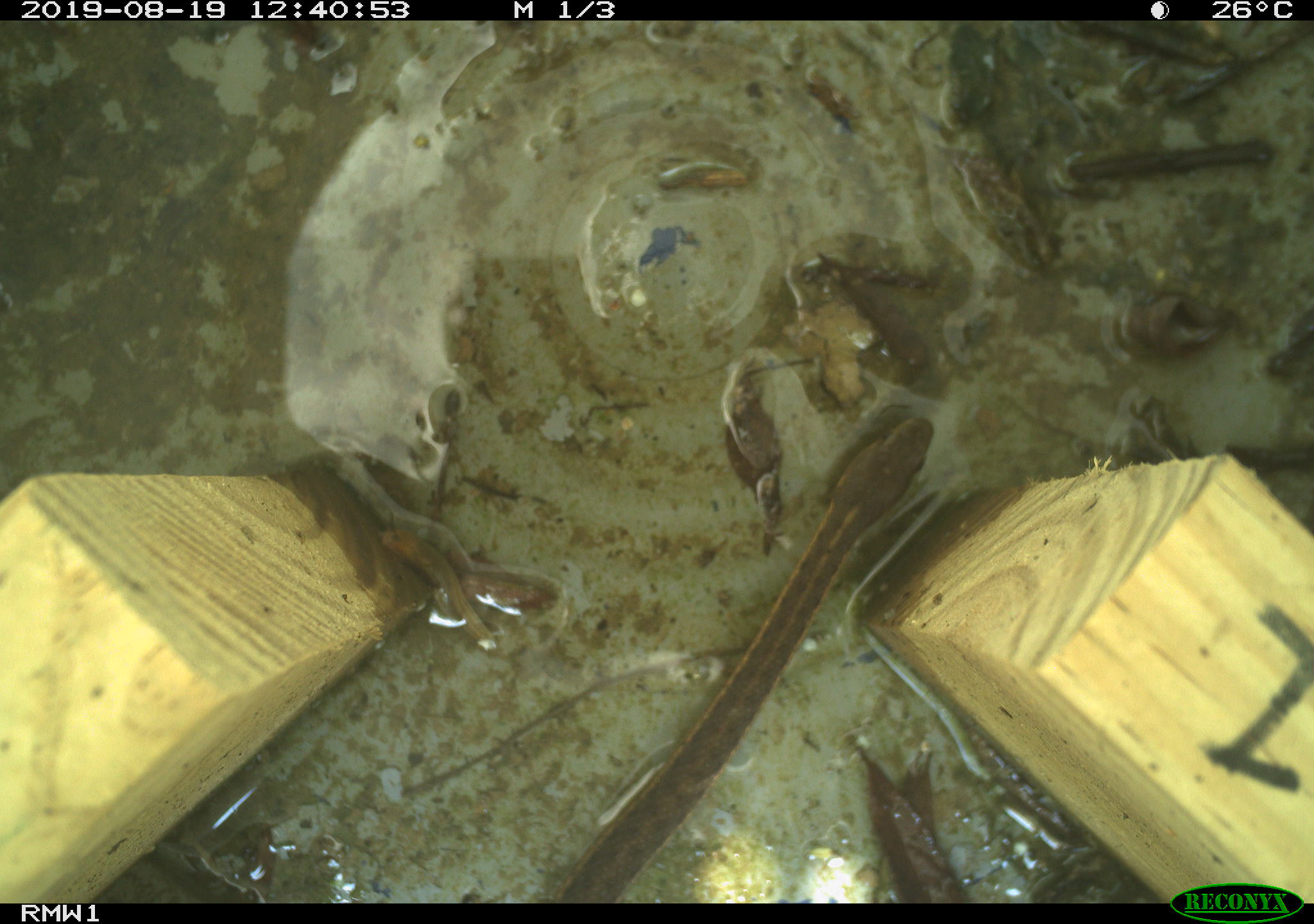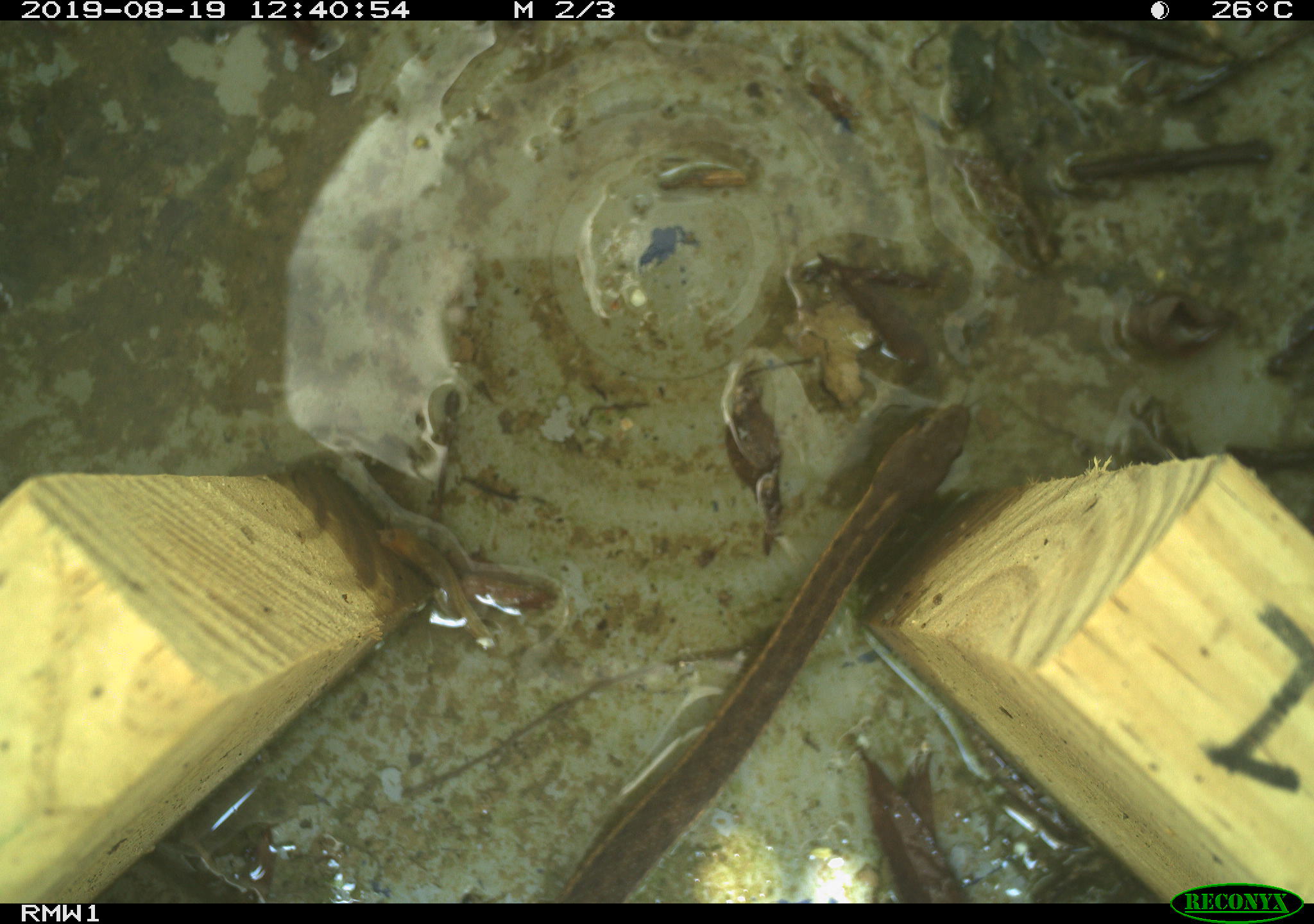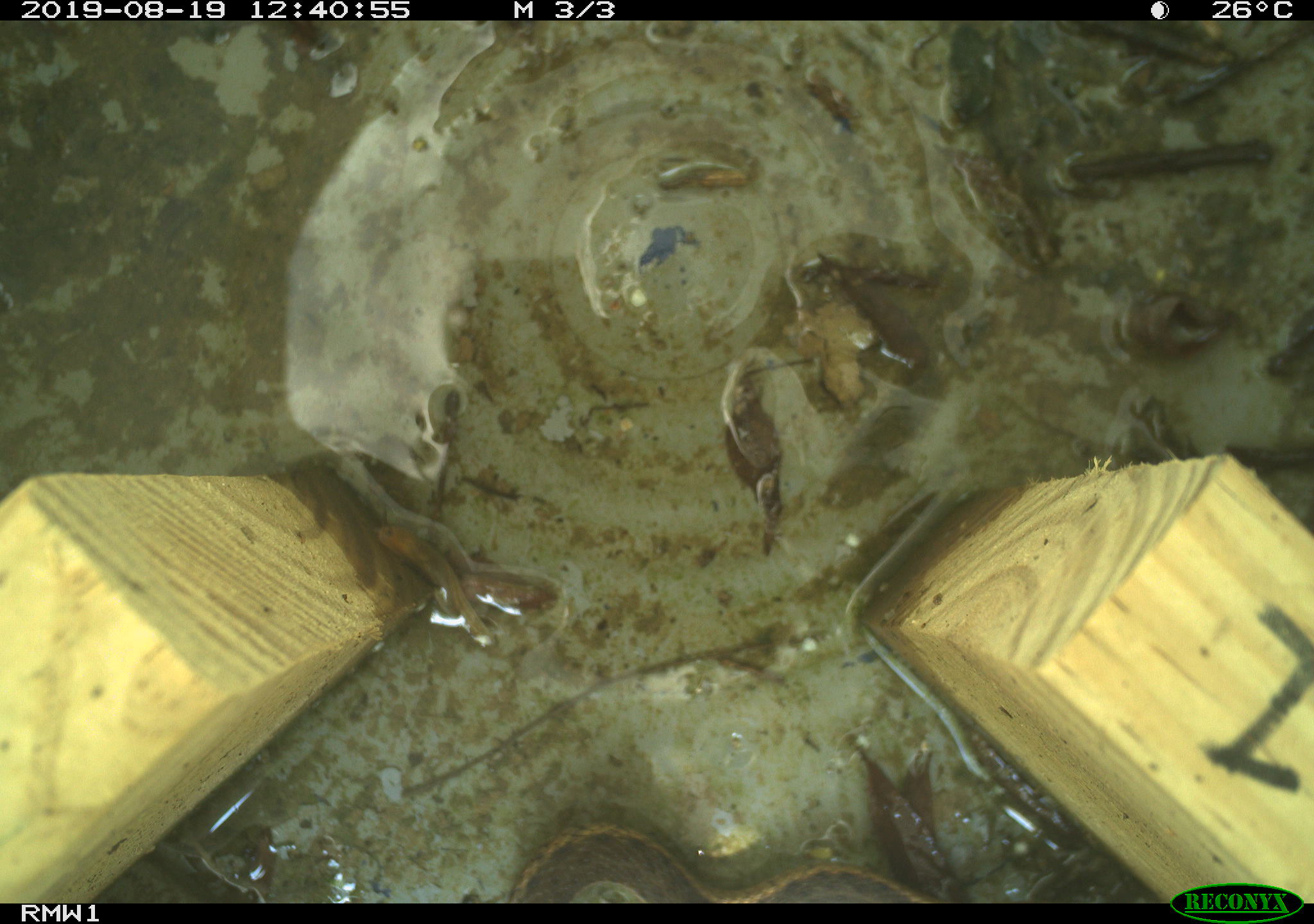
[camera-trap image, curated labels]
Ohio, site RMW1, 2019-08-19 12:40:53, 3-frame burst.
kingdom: Animalia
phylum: Chordata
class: Reptilia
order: Squamata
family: Colubridae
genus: Thamnophis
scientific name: Thamnophis sirtalis sirtalis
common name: eastern gartersnake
Eastern gartersnake (Thamnophis sirtalis sirtalis).